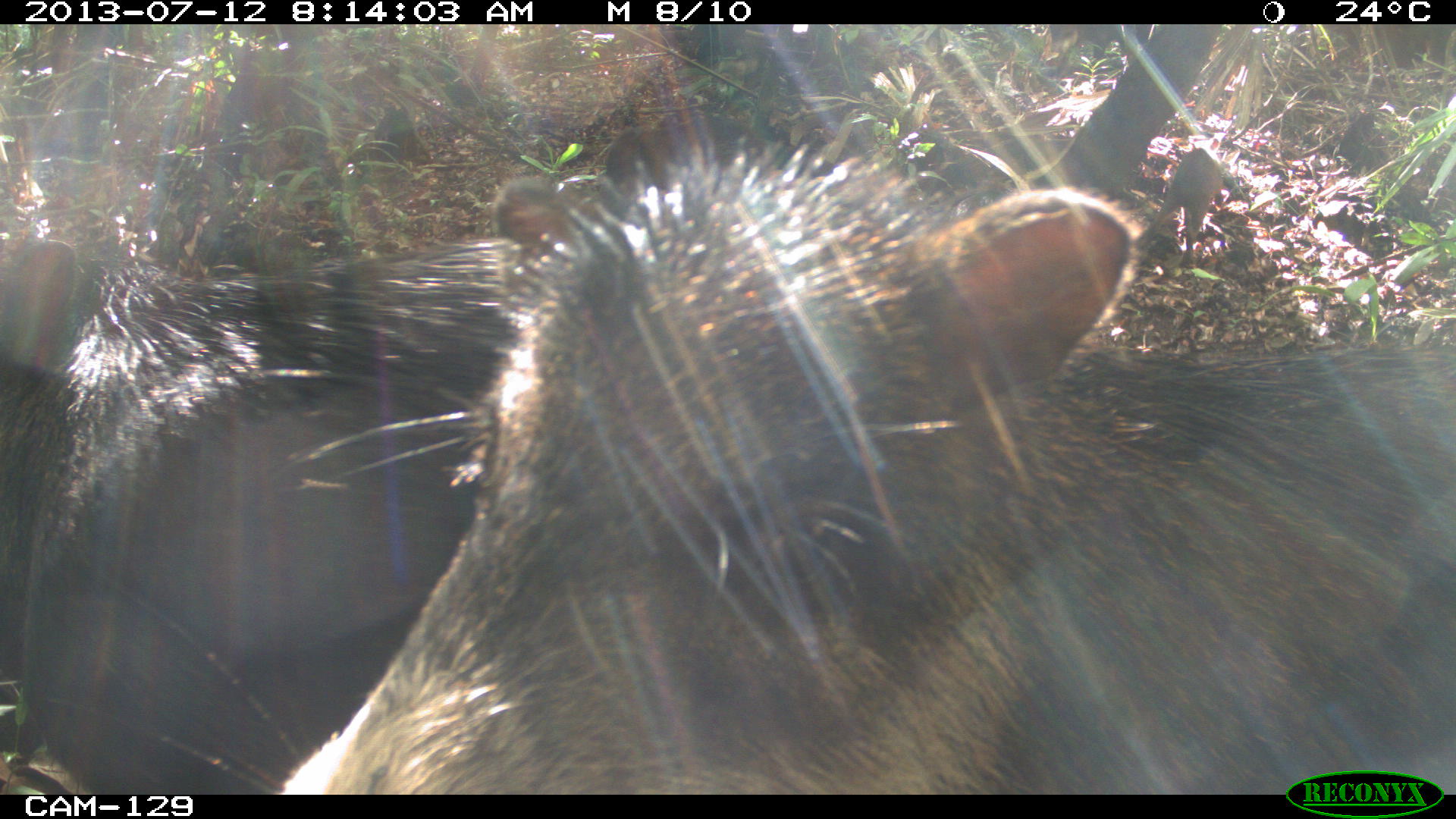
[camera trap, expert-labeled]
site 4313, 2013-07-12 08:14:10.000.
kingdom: Animalia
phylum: Chordata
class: Mammalia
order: Artiodactyla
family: Tayassuidae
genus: Tayassu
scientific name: Tayassu pecari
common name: white-lipped peccary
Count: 20.